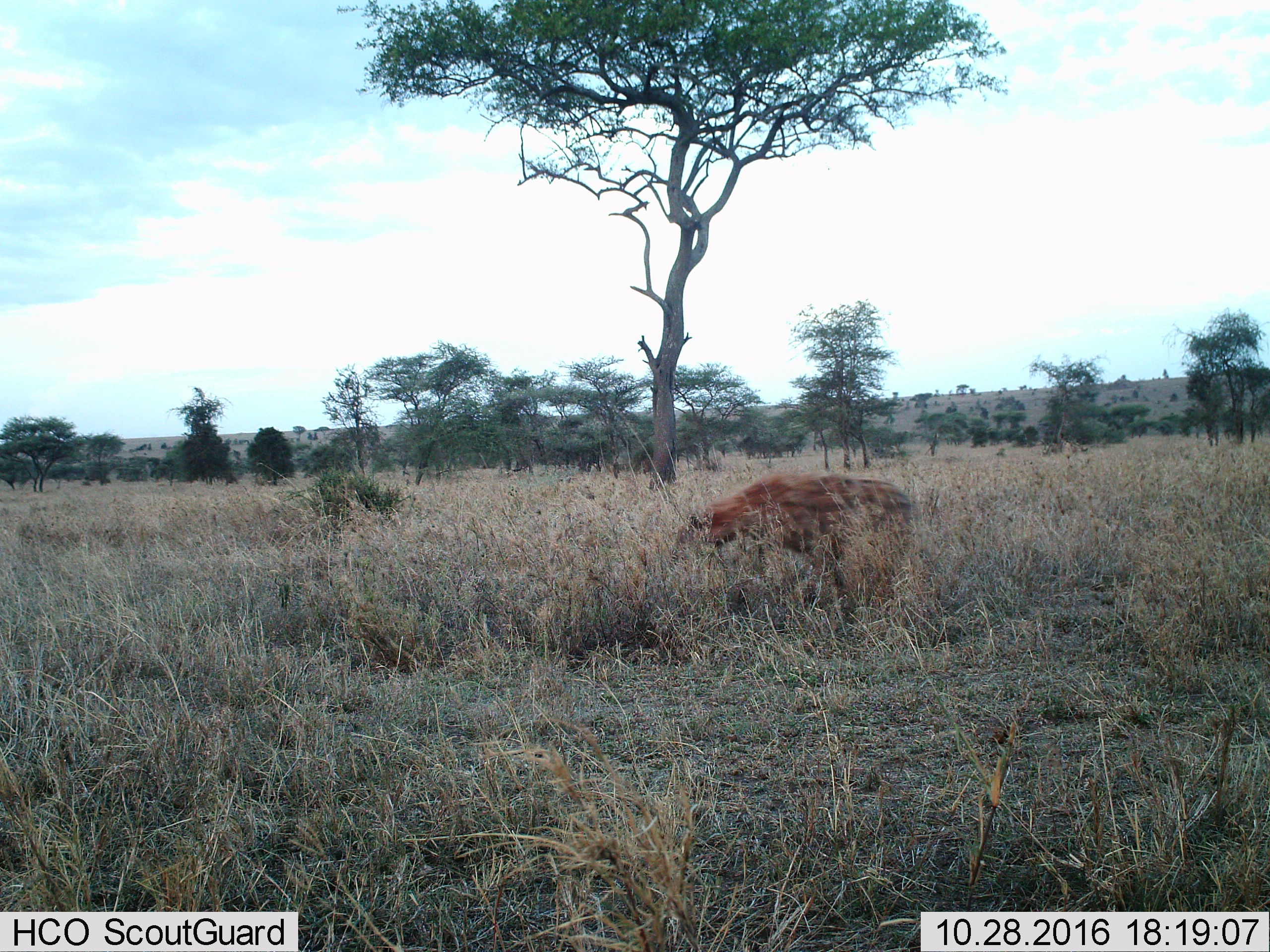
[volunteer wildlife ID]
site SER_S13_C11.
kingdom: Animalia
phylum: Chordata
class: Mammalia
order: Carnivora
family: Hyaenidae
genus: Crocuta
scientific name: Crocuta crocuta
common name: spotted hyena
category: hyenaspotted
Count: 1.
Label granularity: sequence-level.